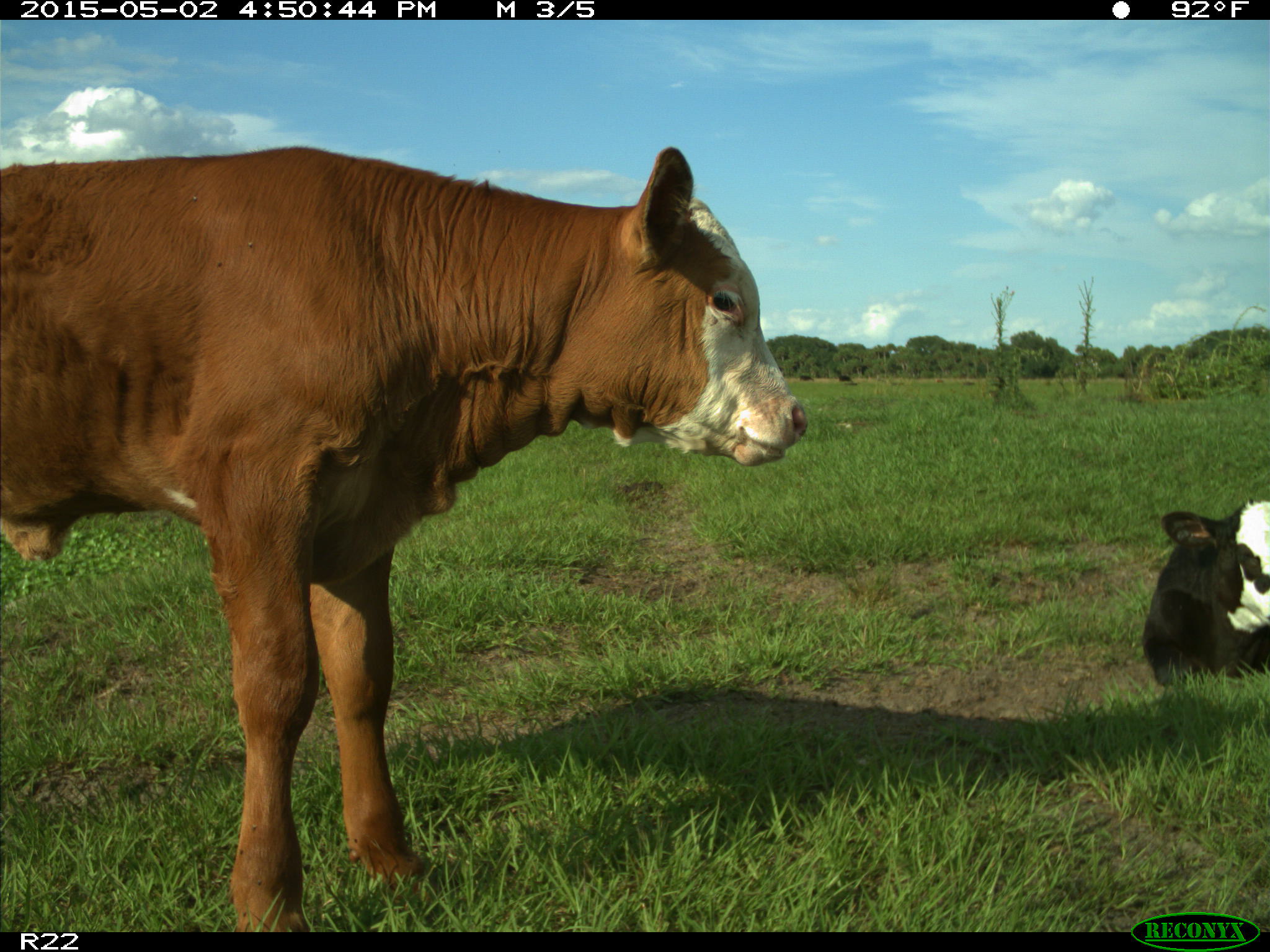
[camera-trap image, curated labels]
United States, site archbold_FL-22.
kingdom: Animalia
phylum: Chordata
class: Mammalia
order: Artiodactyla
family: Bovidae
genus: Bos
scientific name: Bos taurus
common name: domestic cow